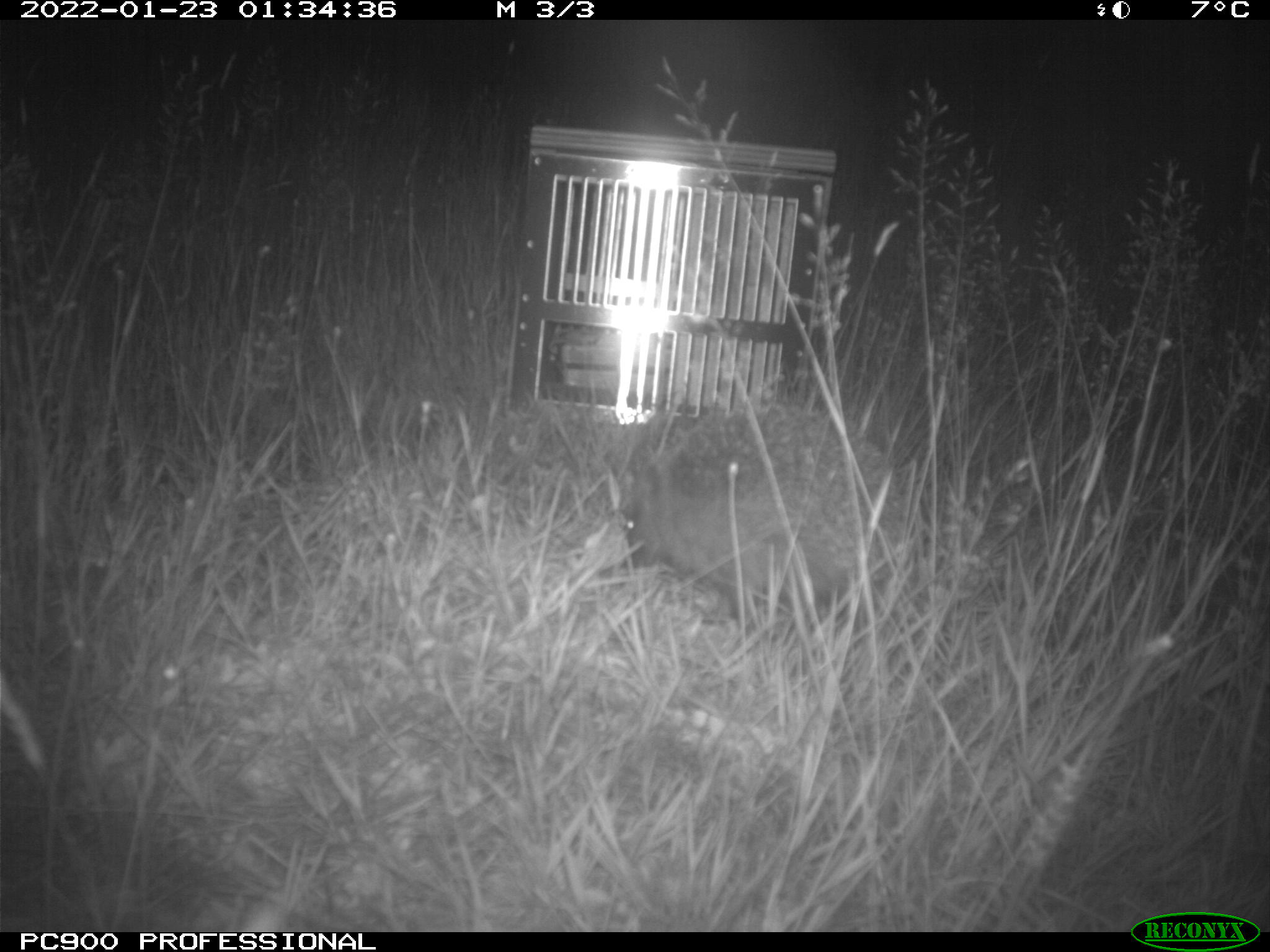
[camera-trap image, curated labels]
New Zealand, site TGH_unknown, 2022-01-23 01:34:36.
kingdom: Animalia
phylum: Chordata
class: Mammalia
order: Eulipotyphla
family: Erinaceidae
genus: Erinaceus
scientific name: Erinaceus europaeus europaeus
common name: european hedgehog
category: hedgehog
Hedgehog (european hedgehog) (Erinaceus europaeus europaeus).